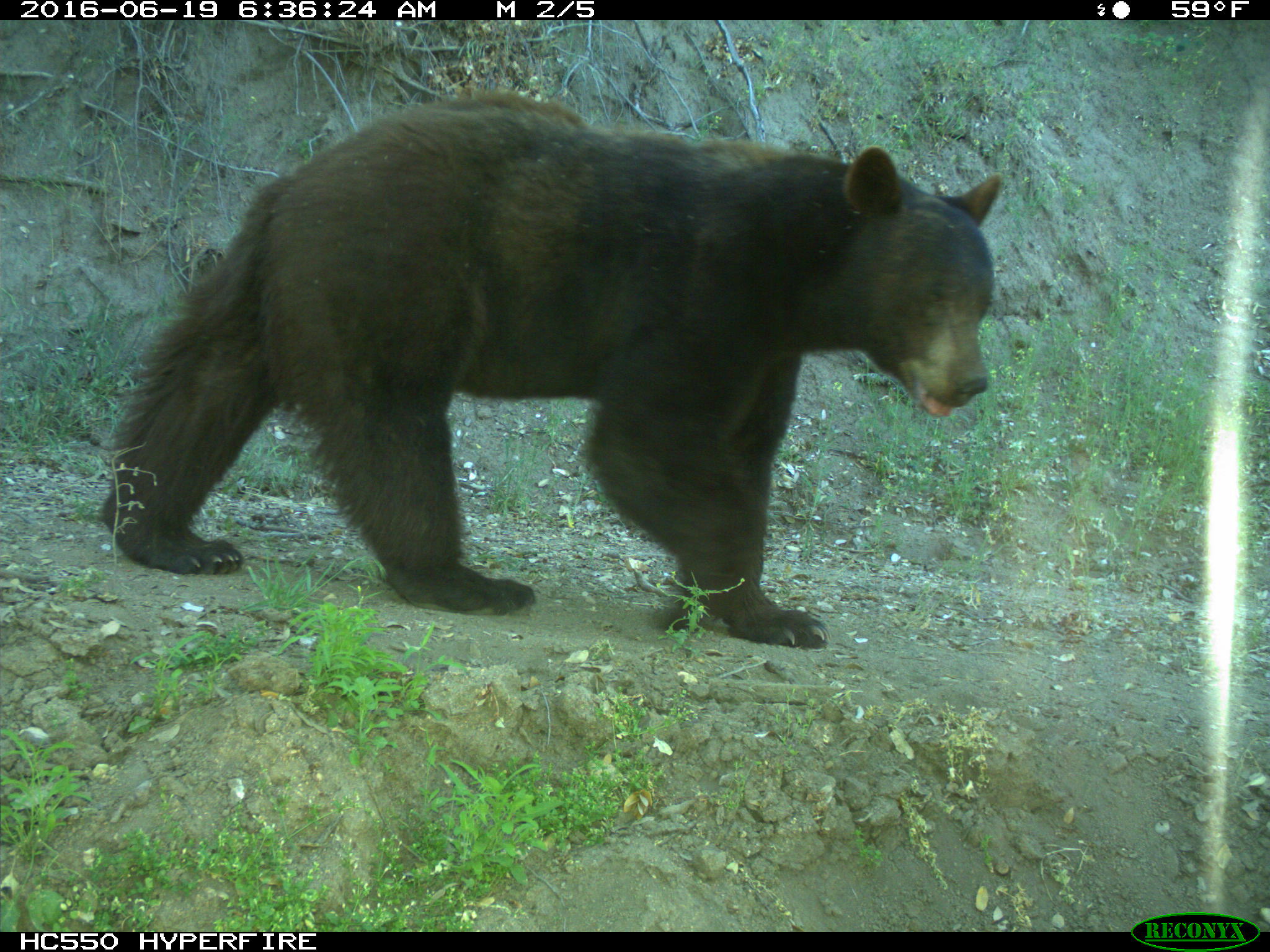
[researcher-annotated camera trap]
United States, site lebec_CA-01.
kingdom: Animalia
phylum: Chordata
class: Mammalia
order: Carnivora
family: Ursidae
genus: Ursus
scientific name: Ursus americanus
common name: american black bear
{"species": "Ursus americanus (american black bear)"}